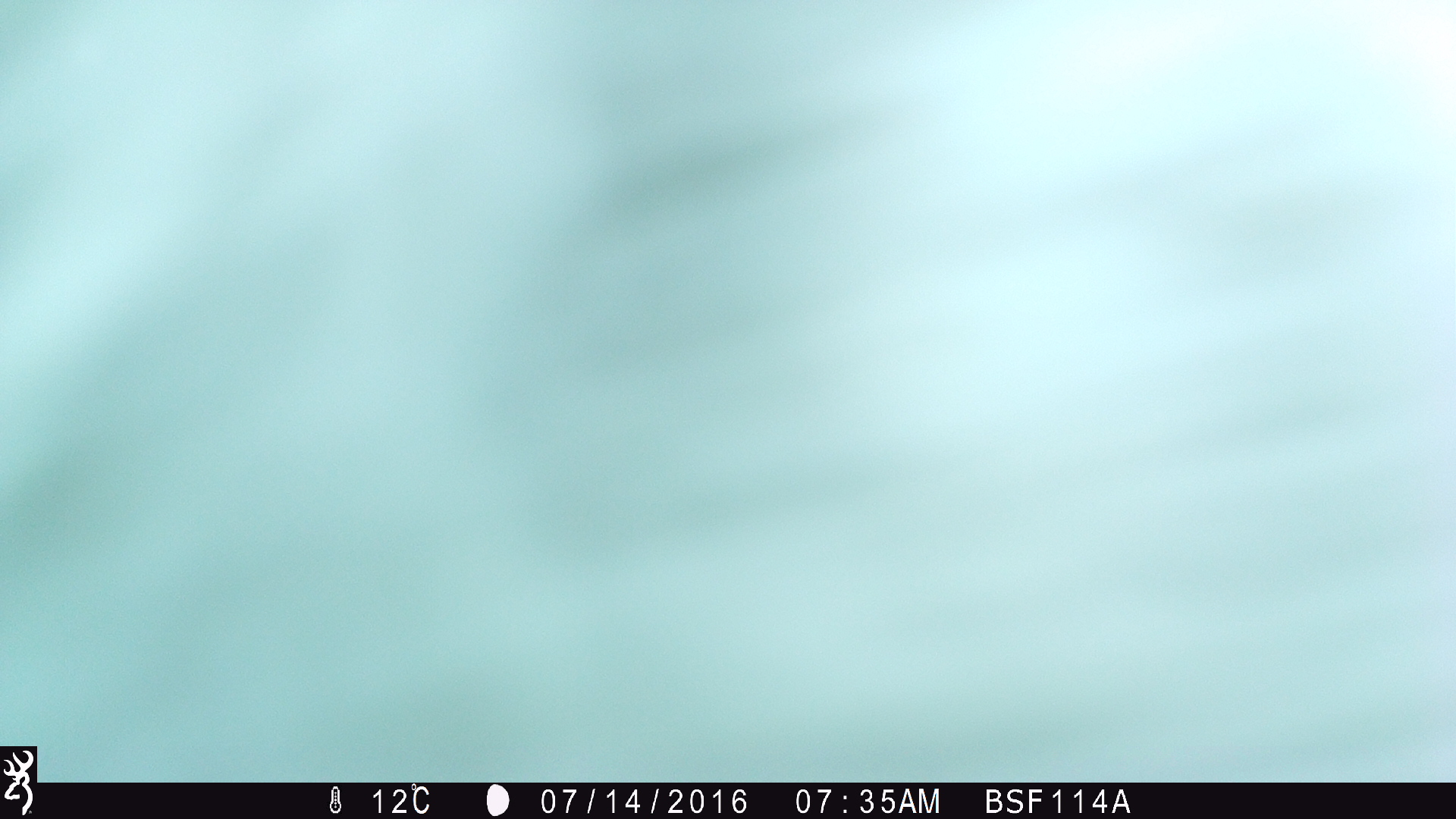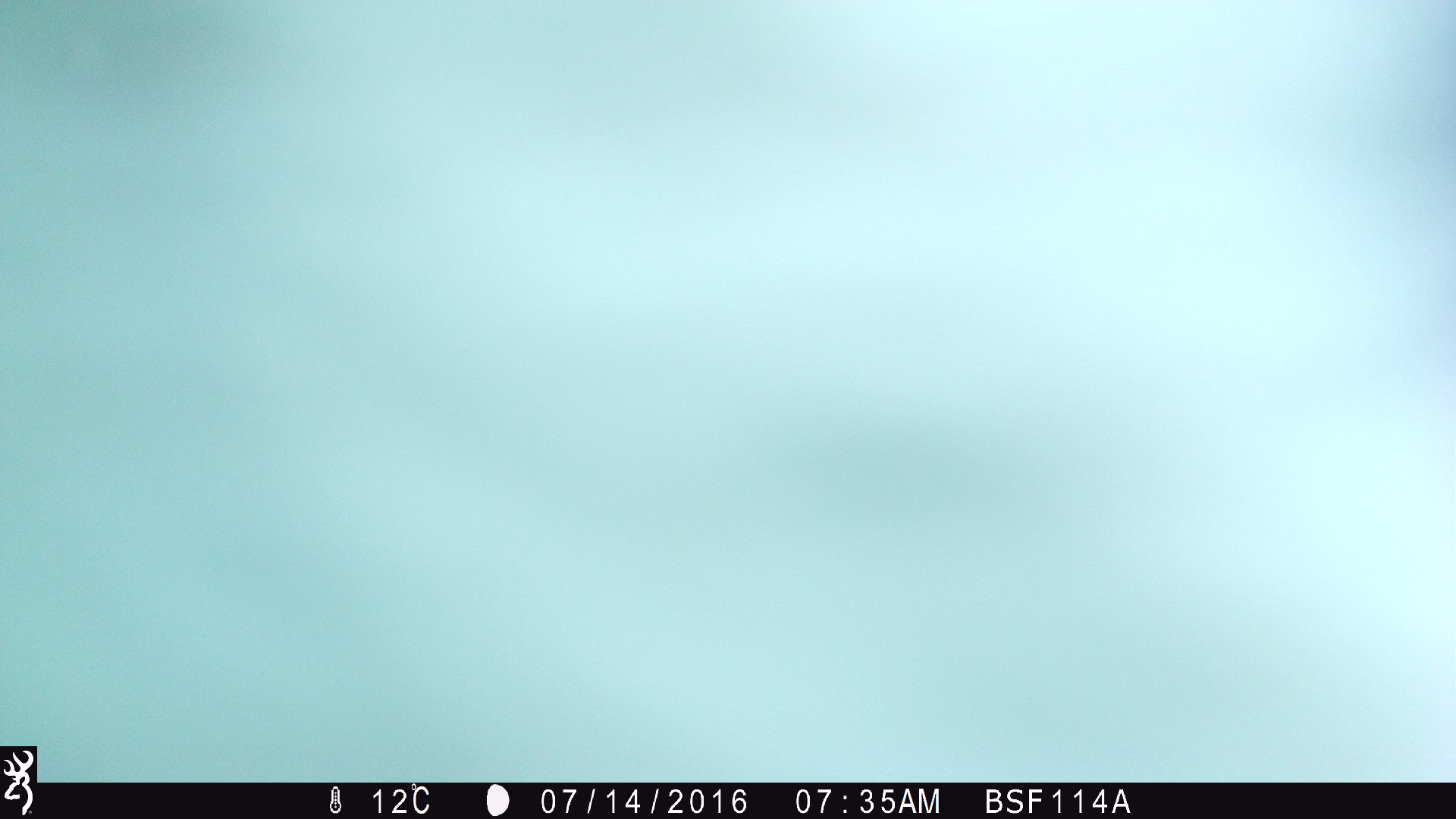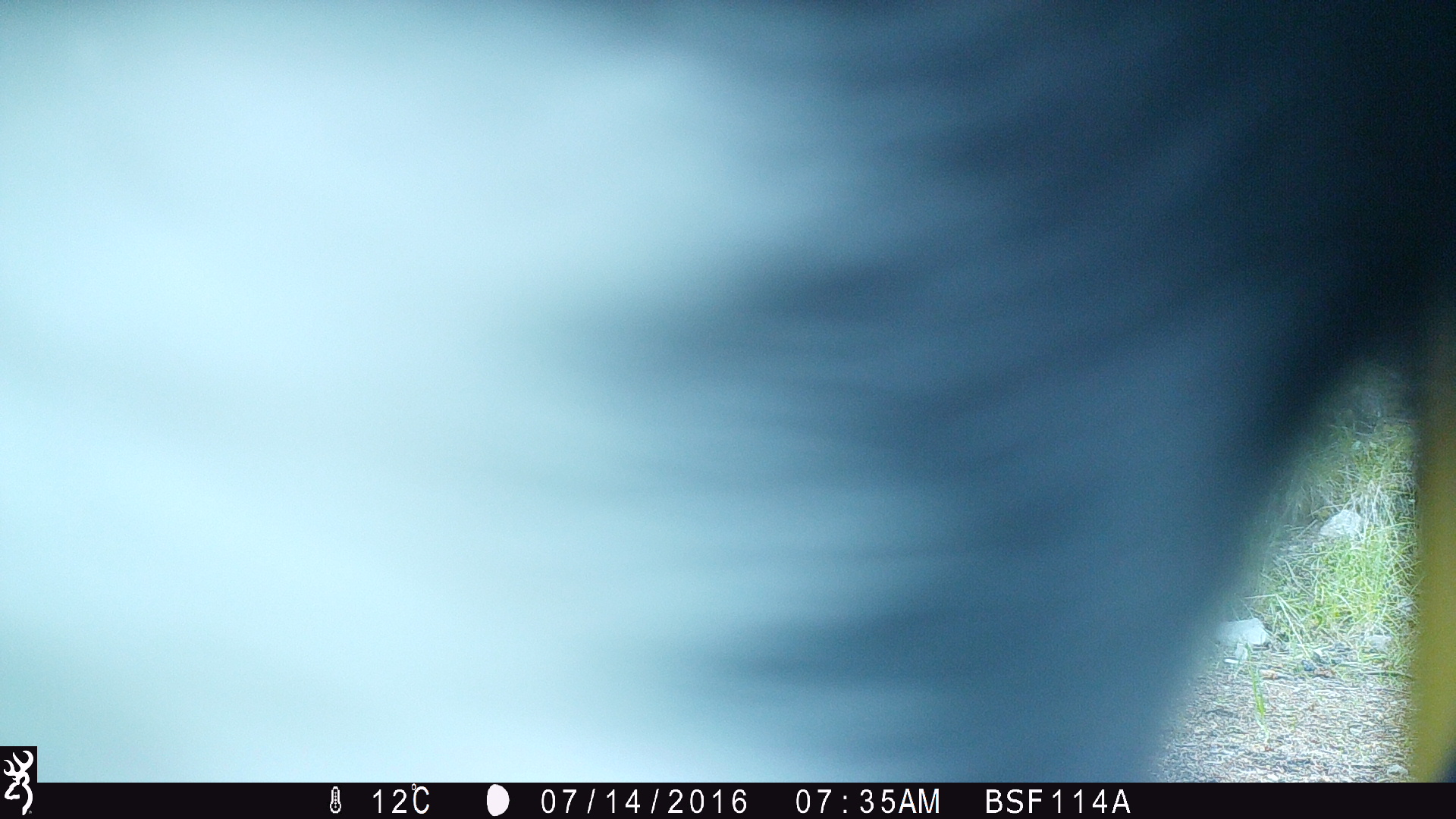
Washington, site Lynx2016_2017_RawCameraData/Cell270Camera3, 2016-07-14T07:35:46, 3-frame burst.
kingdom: Animalia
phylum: Chordata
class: Mammalia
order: Artiodactyla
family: Bovidae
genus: Bos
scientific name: Bos taurus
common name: domestic cattle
Domestic cattle (Bos taurus). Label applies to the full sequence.